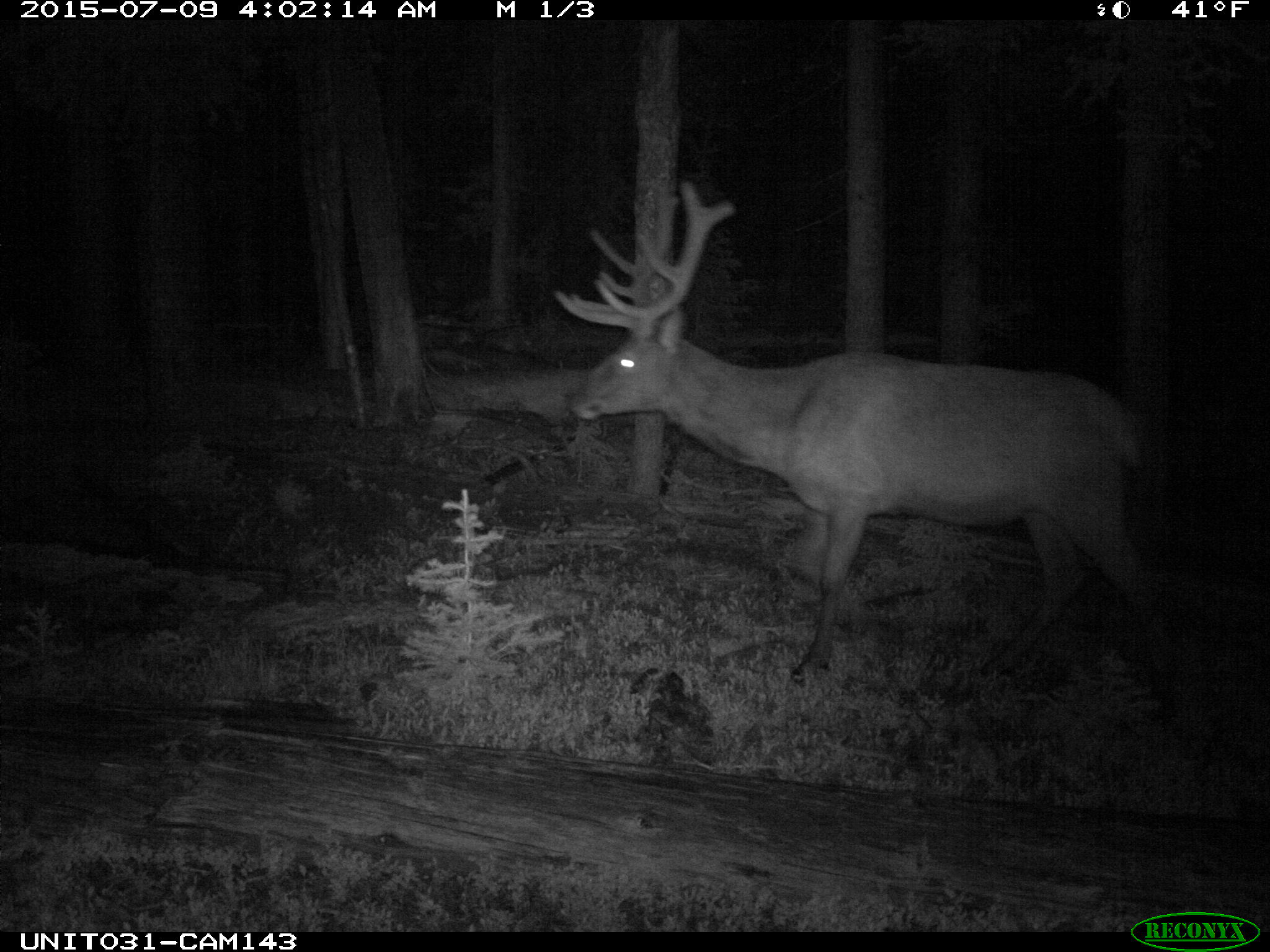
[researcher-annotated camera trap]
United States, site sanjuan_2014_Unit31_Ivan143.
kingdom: Animalia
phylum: Chordata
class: Mammalia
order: Artiodactyla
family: Cervidae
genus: Cervus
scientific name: Cervus elaphus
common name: red deer